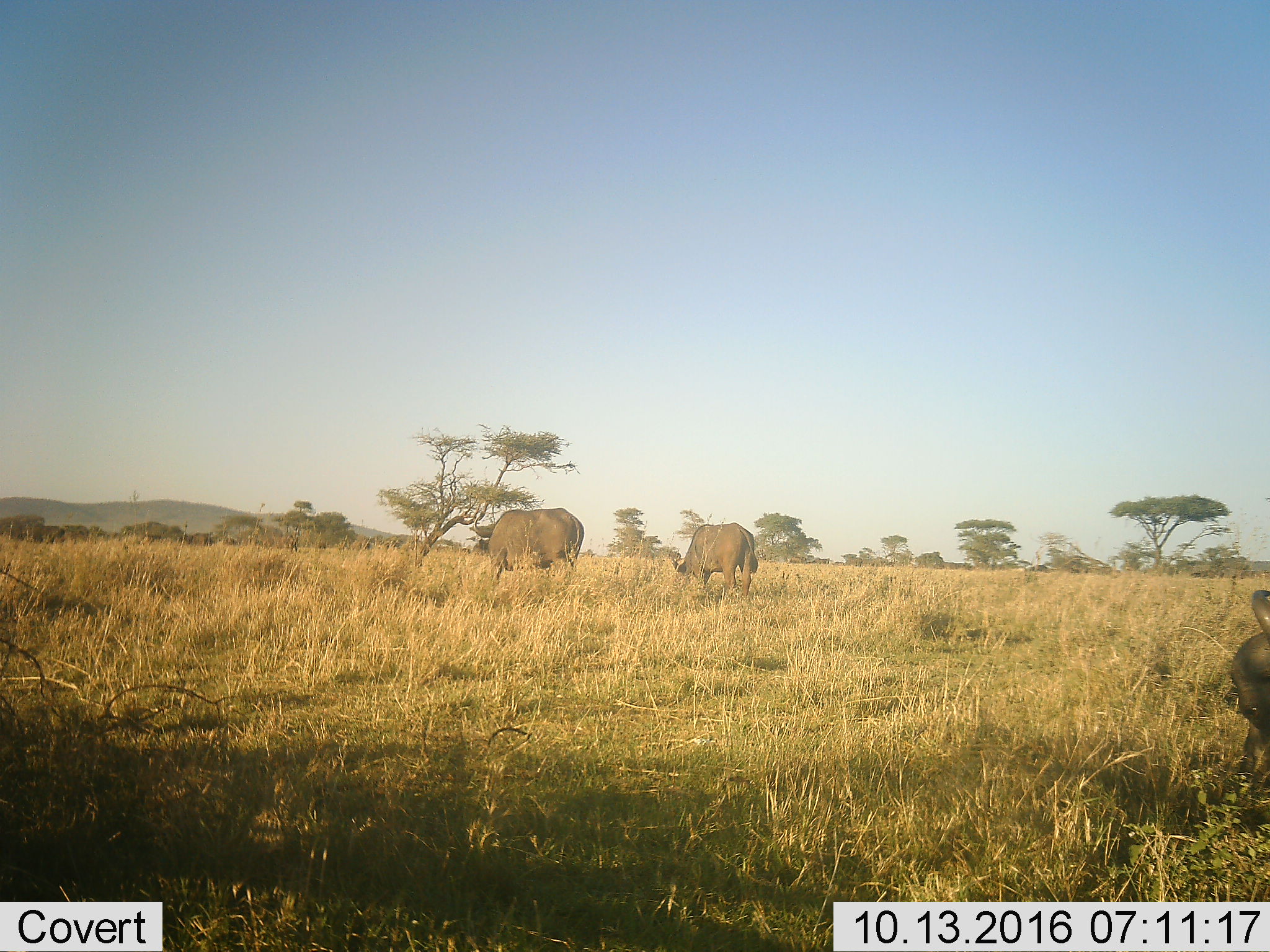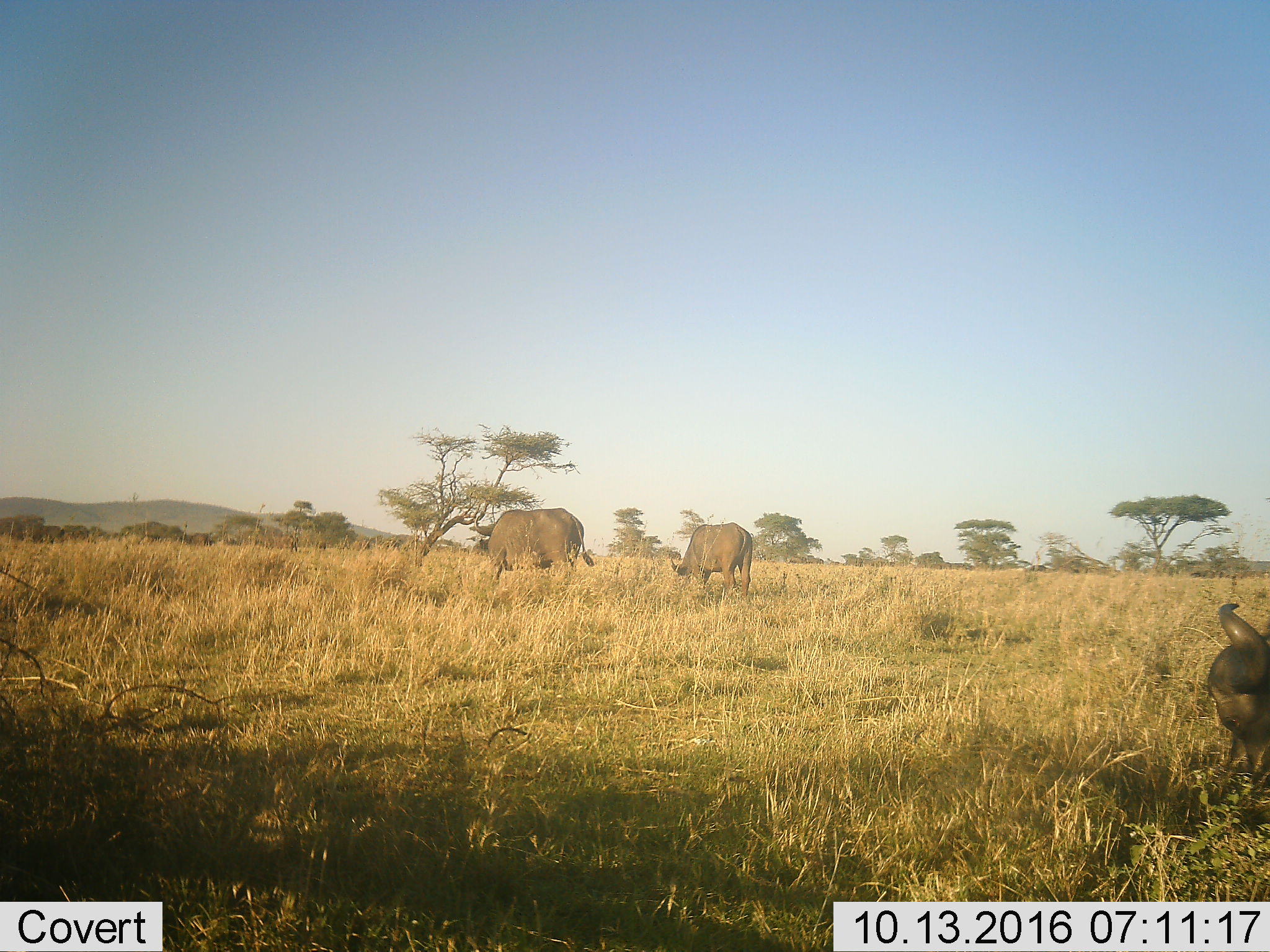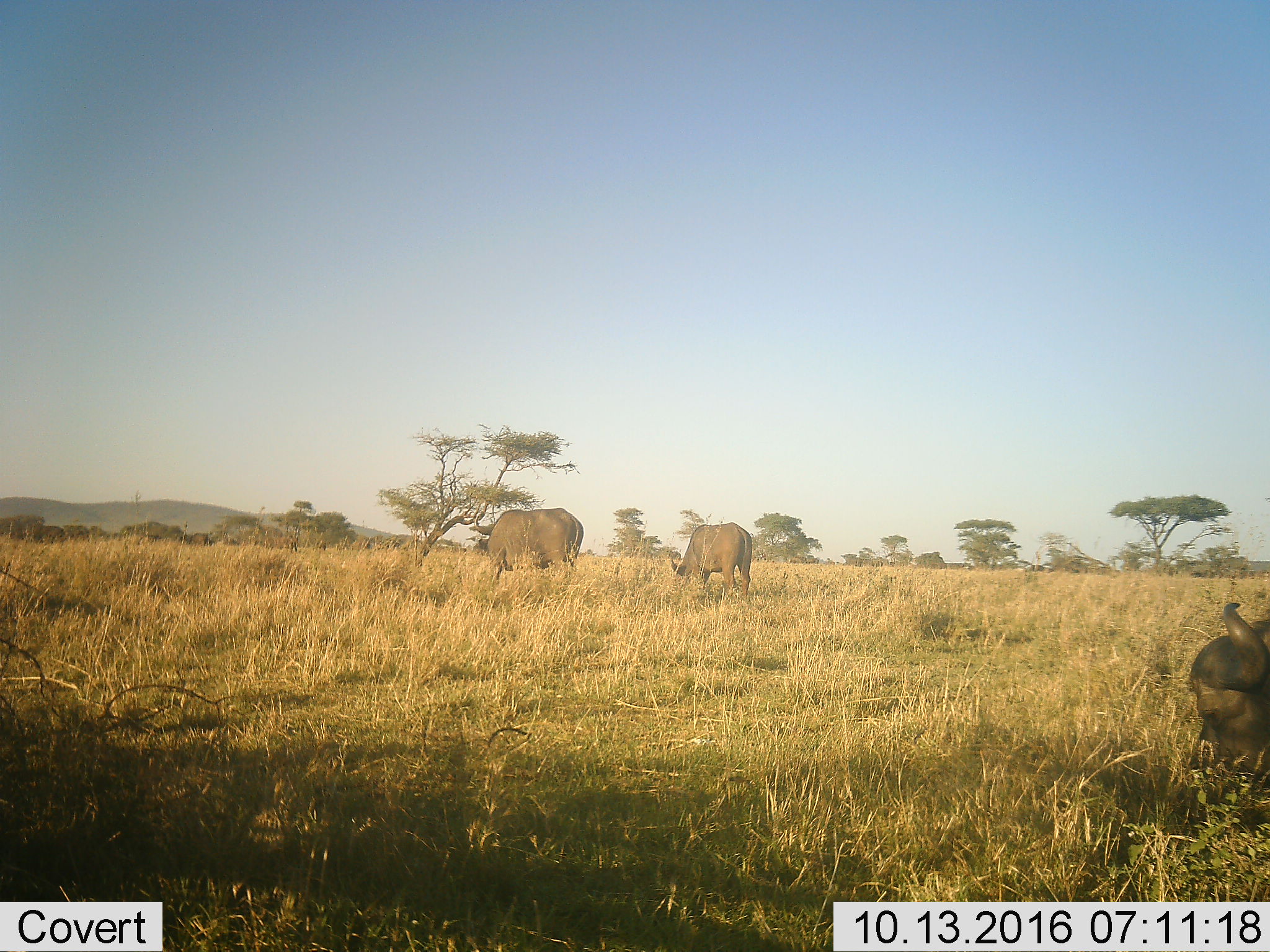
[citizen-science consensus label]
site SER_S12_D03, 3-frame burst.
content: unidentified animal